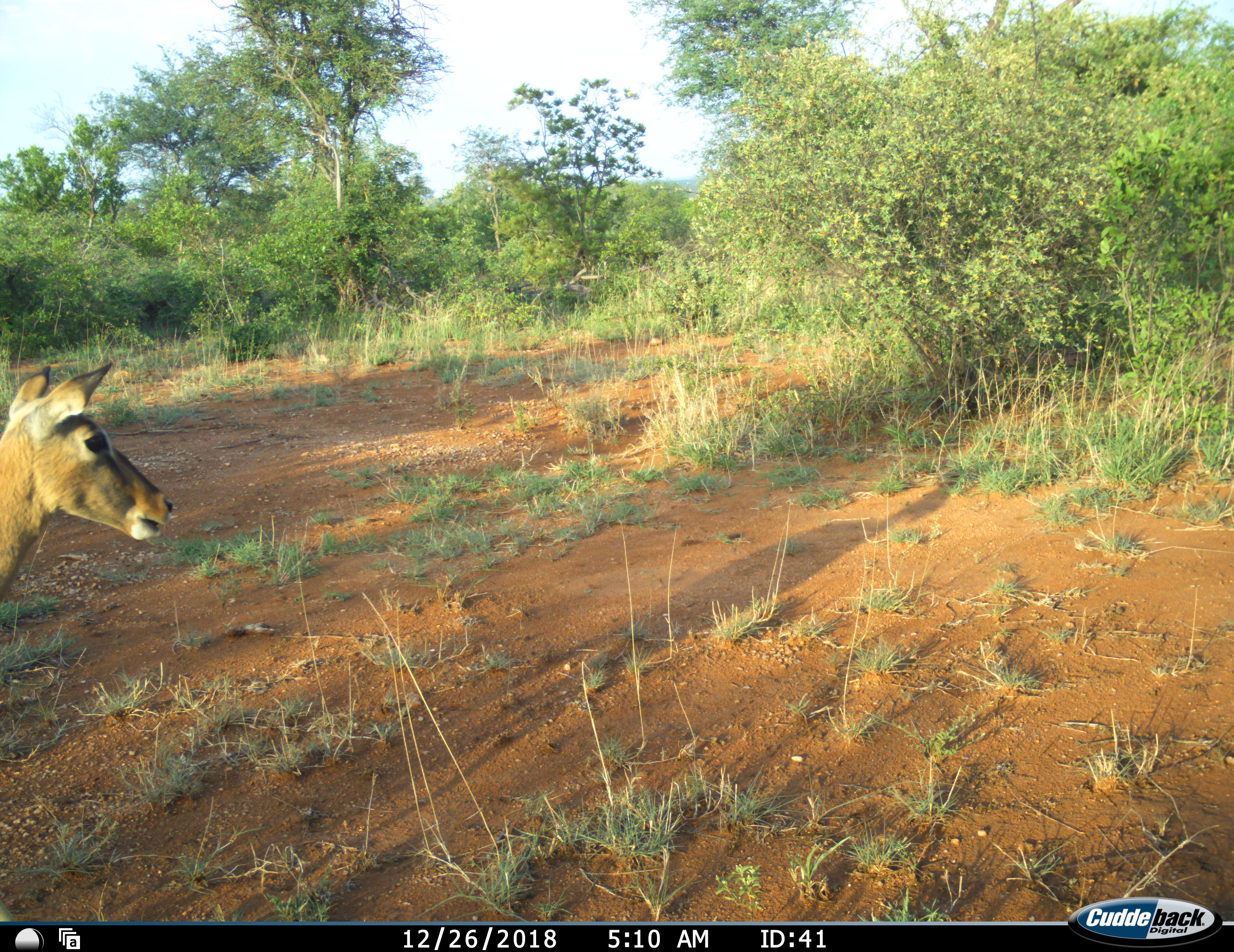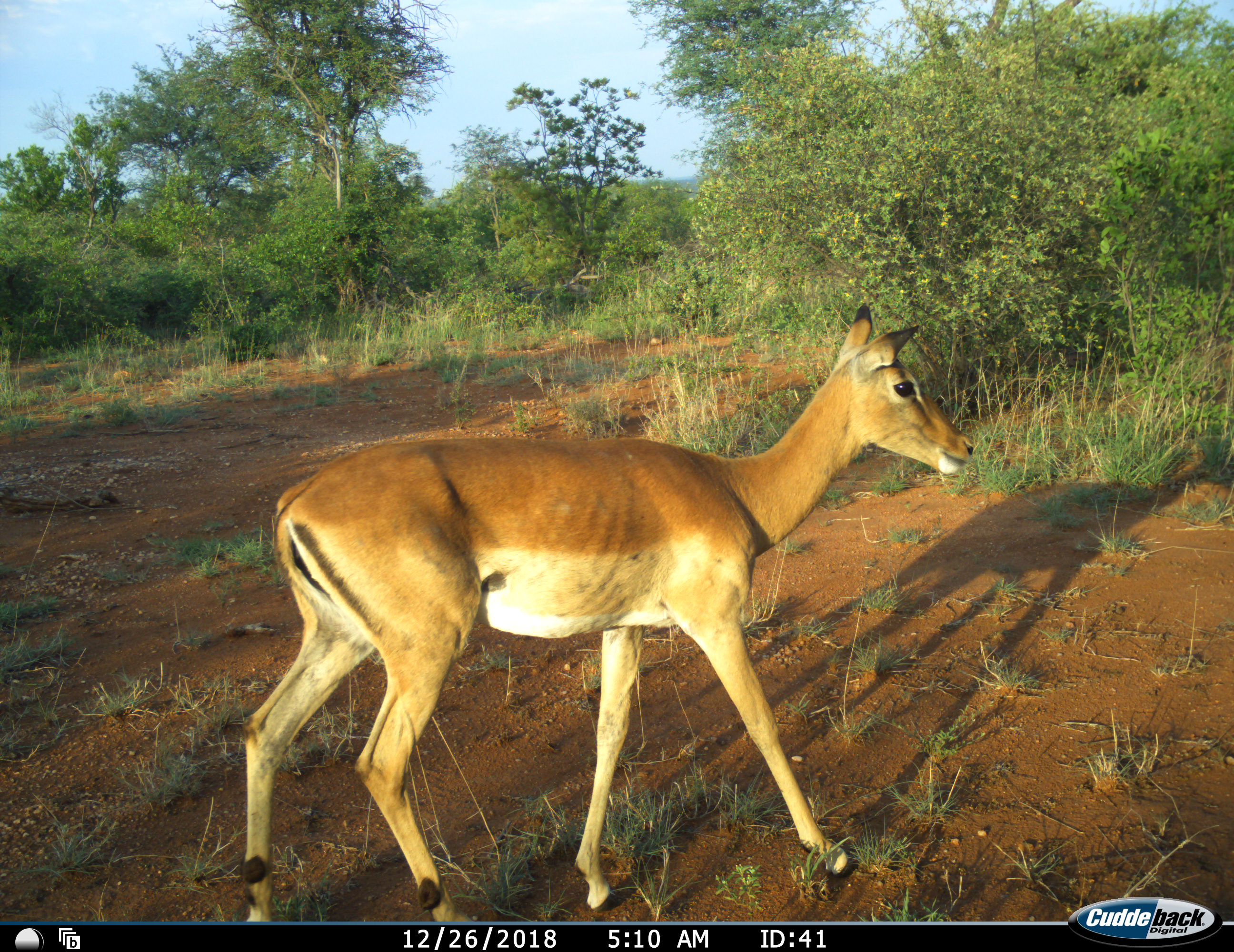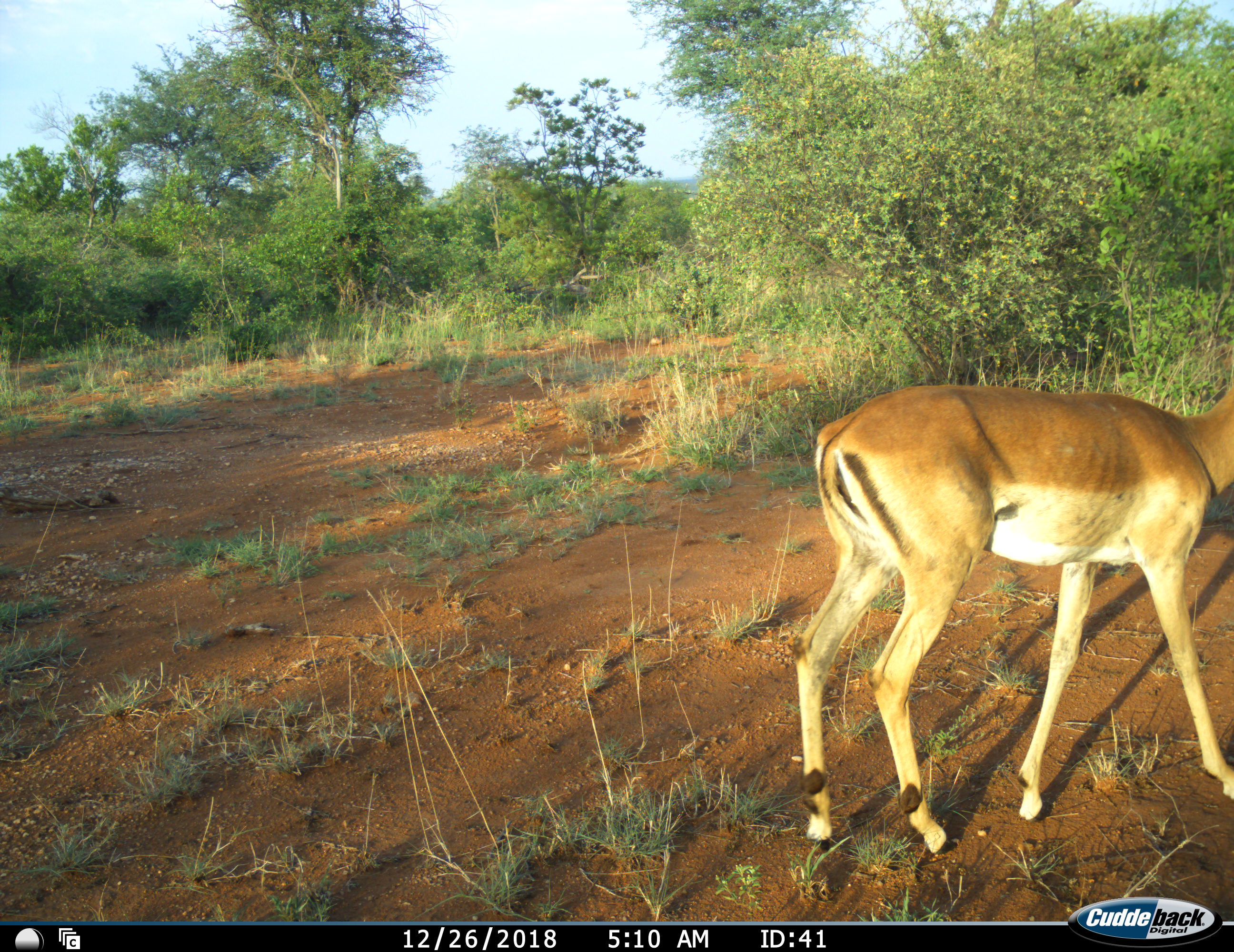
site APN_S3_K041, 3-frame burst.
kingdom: Animalia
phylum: Chordata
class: Mammalia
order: Artiodactyla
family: Bovidae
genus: Aepyceros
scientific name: Aepyceros melampus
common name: impala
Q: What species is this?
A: Impala (Aepyceros melampus).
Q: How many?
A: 1.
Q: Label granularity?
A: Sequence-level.